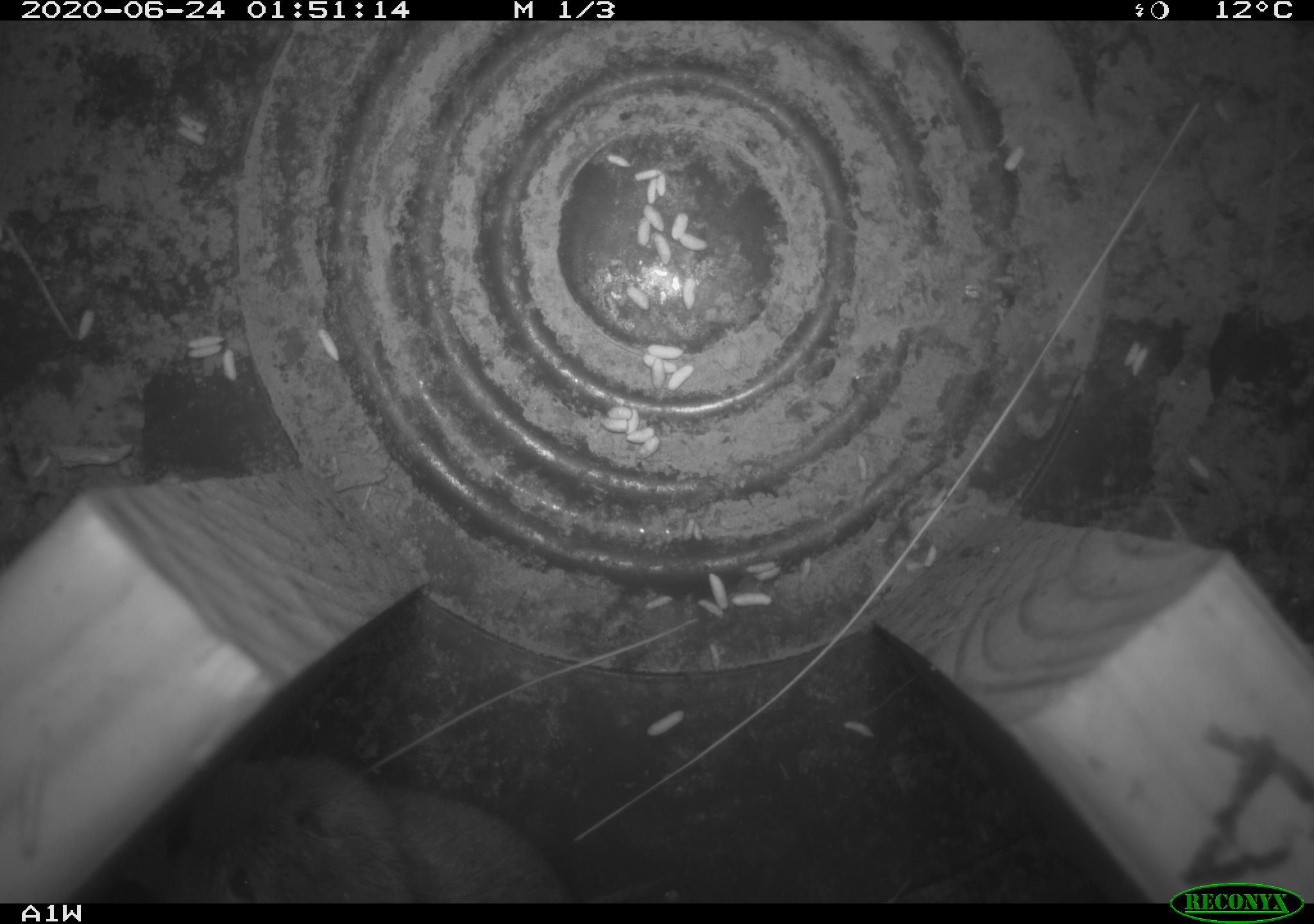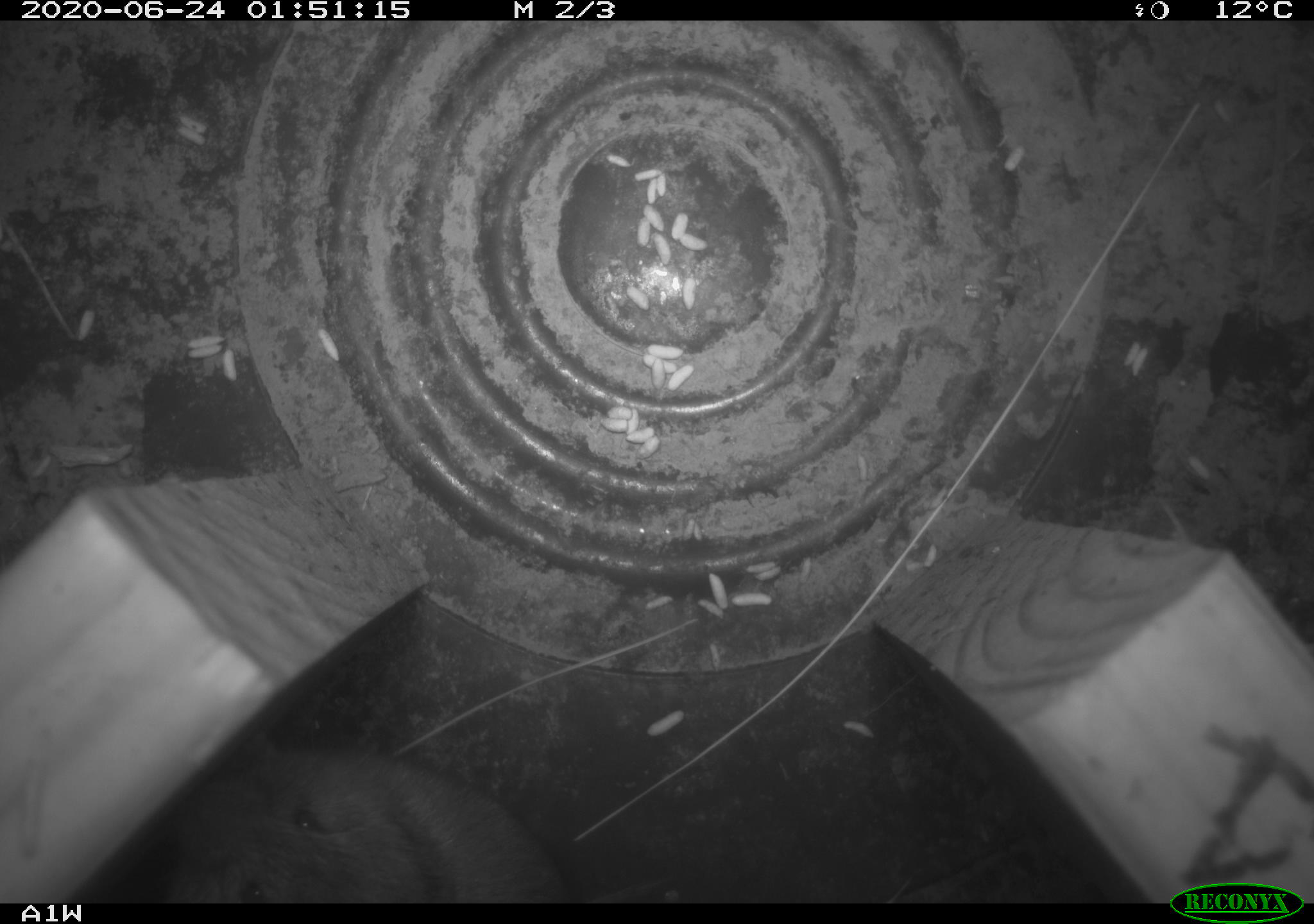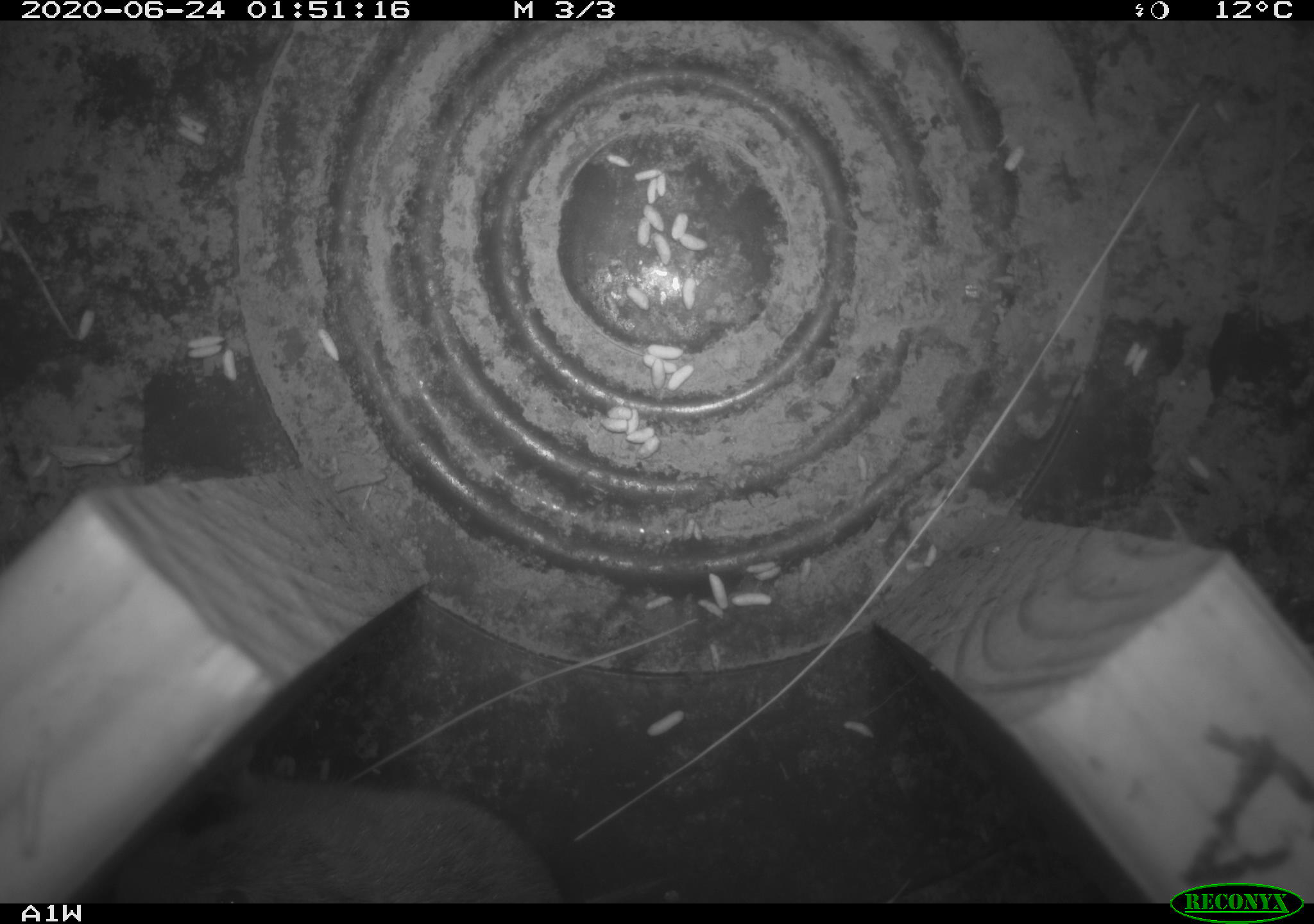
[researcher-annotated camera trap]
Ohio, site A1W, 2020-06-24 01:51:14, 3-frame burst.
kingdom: Animalia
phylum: Chordata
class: Mammalia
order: Rodentia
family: Cricetidae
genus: Microtus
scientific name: Microtus pennsylvanicus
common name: meadow vole